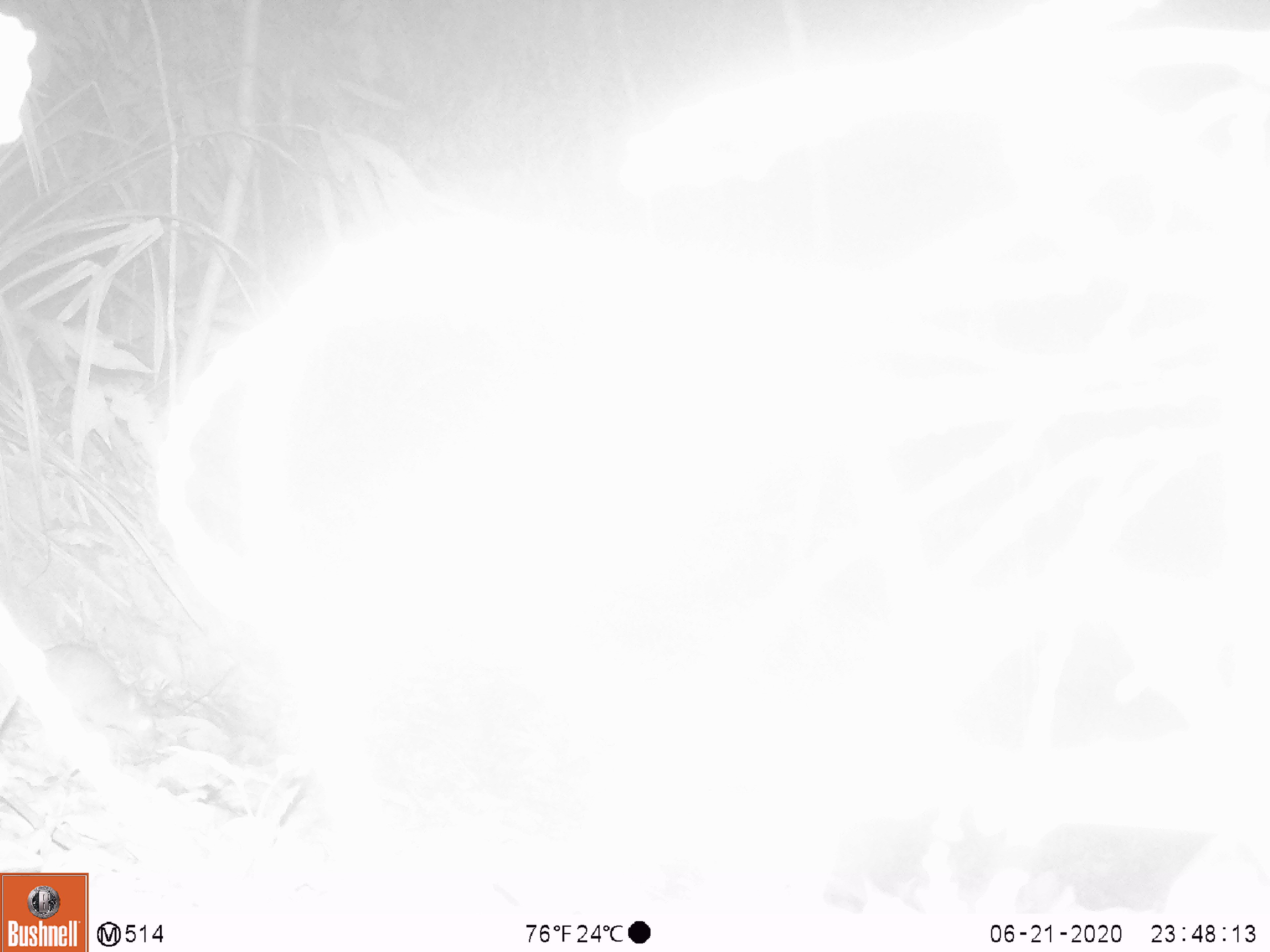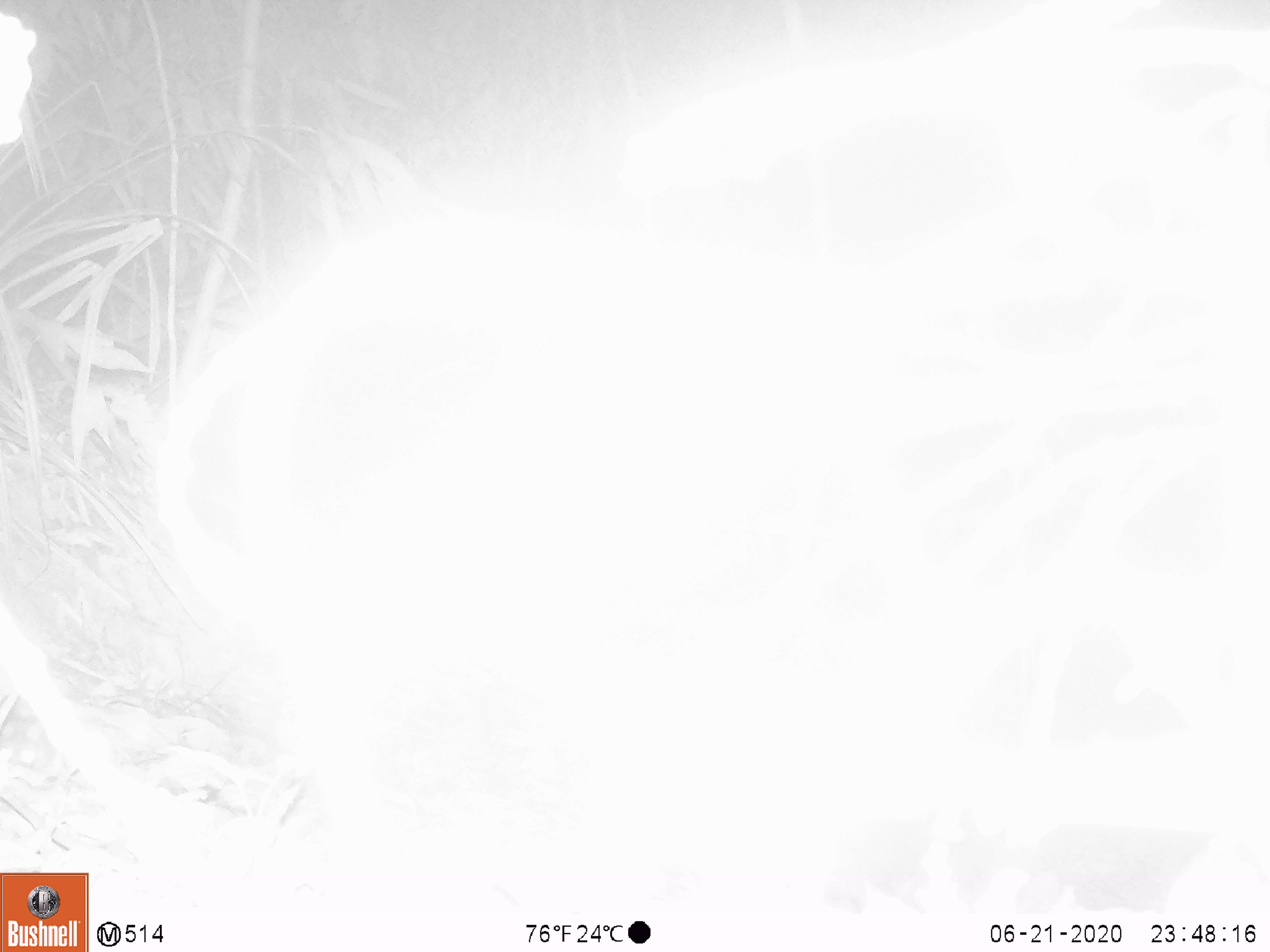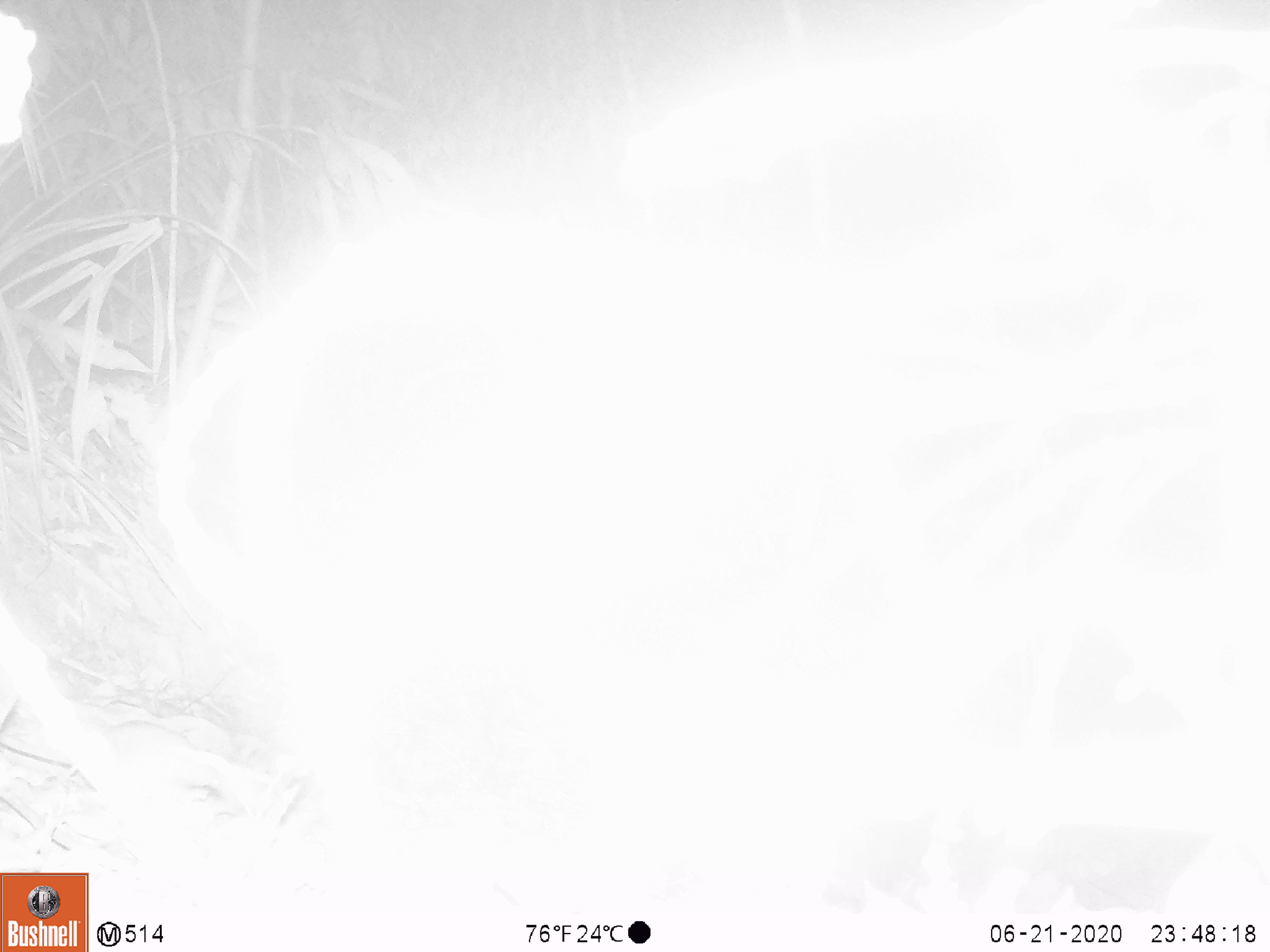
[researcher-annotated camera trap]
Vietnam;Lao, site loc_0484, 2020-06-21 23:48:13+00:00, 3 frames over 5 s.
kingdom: Animalia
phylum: Chordata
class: Mammalia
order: Rodentia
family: Muridae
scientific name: Muridae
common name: old-world mice and rats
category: unidentified murid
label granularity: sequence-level